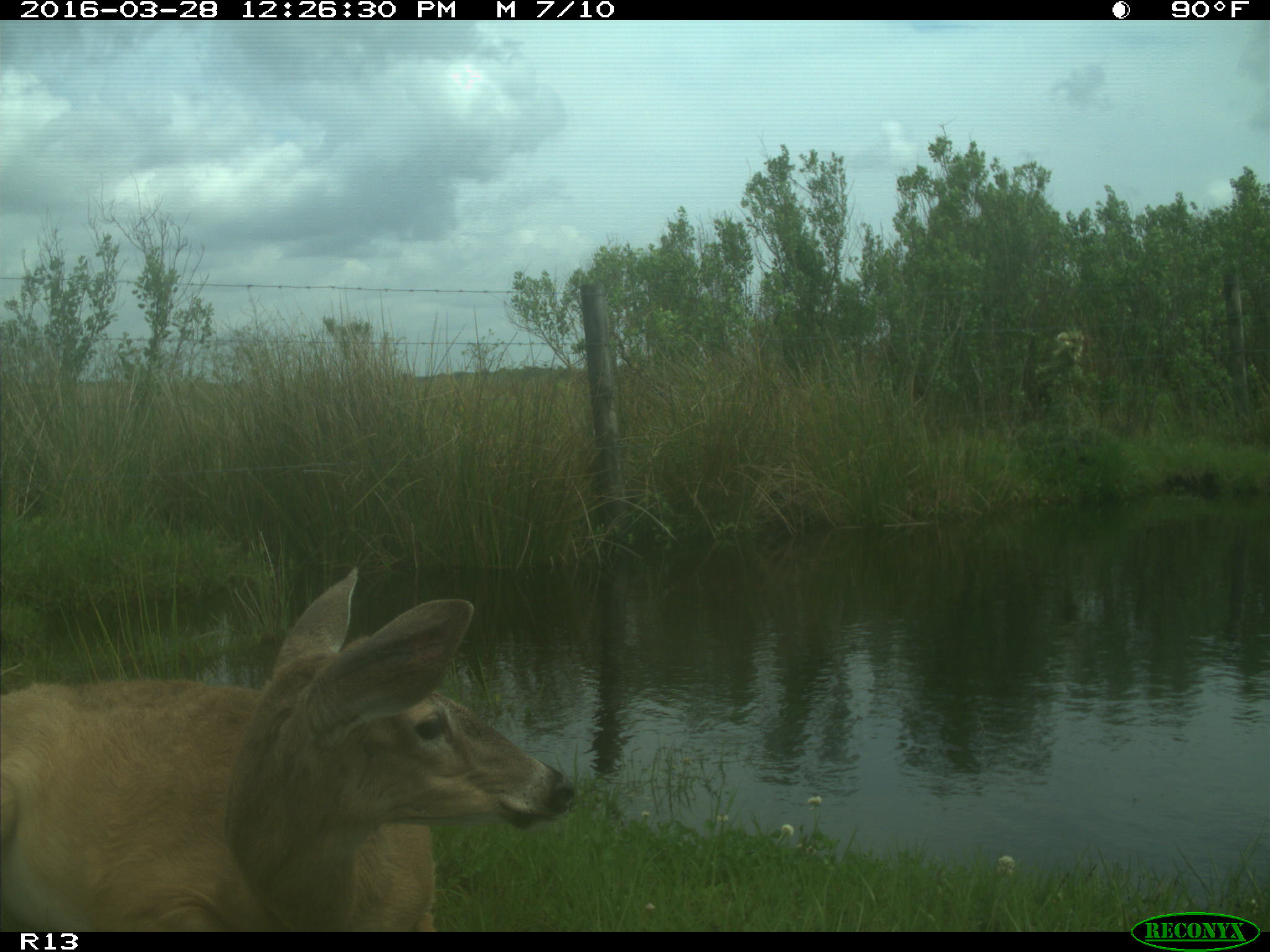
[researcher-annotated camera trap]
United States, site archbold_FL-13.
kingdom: Animalia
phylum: Chordata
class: Mammalia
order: Artiodactyla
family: Cervidae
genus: Odocoileus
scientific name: Odocoileus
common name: deer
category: unidentified deer